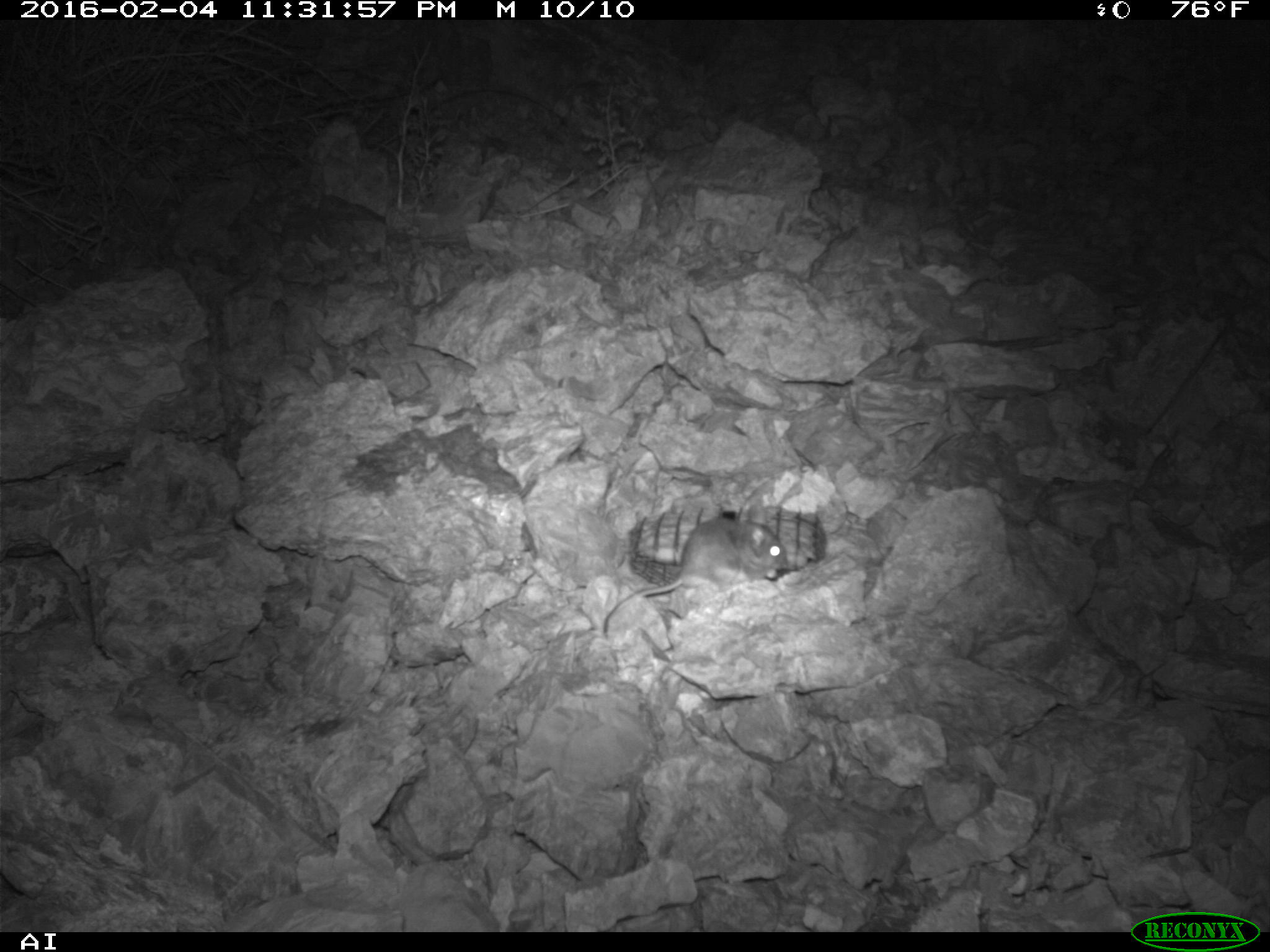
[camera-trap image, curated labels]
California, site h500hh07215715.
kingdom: Animalia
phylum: Chordata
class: Mammalia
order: Rodentia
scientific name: Rodentia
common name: rodent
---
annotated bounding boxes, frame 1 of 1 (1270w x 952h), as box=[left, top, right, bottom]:
rodent: box=[602, 505, 788, 635]